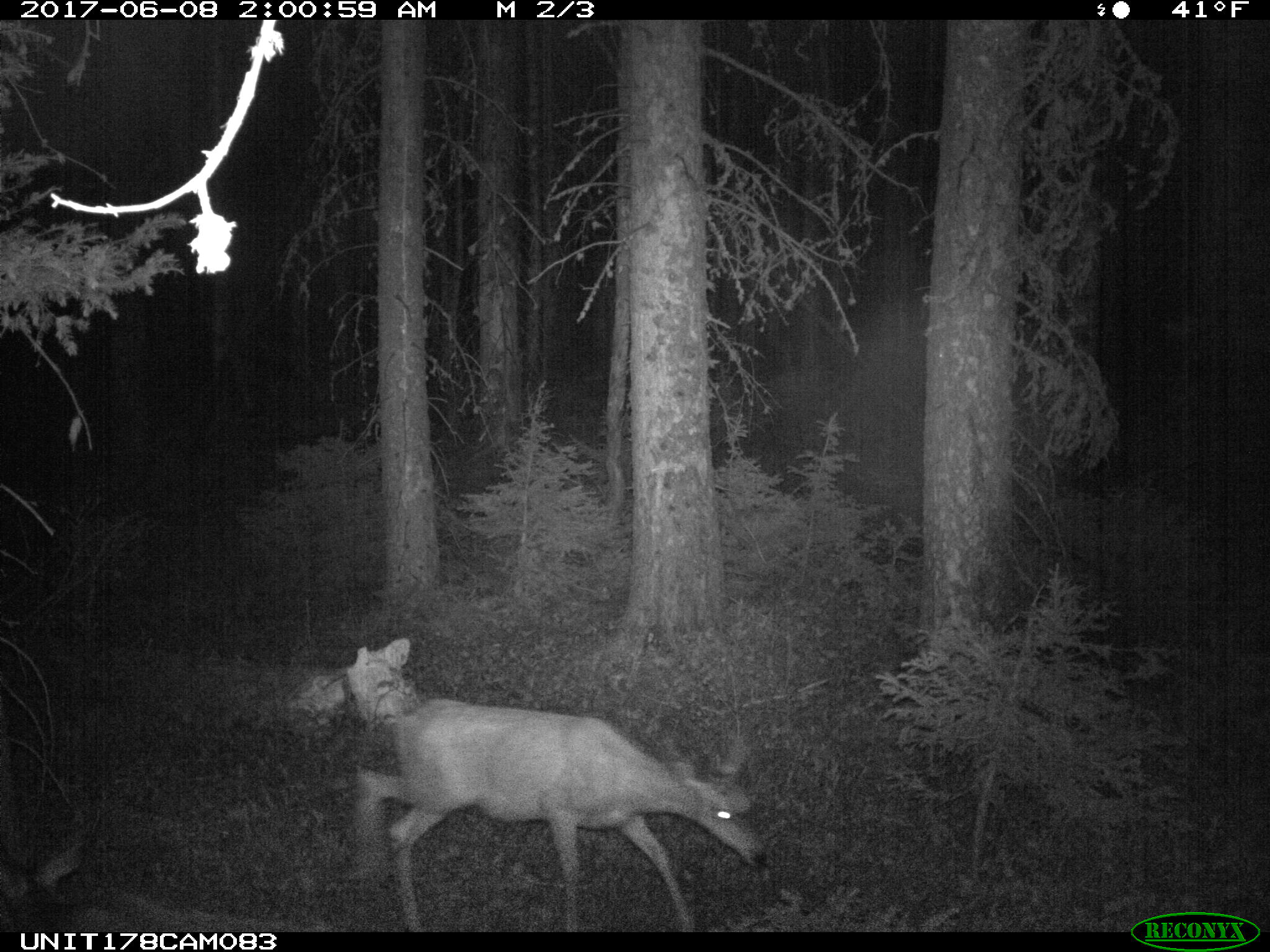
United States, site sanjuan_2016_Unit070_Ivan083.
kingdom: Animalia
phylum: Chordata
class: Mammalia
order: Artiodactyla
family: Cervidae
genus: Odocoileus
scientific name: Odocoileus hemionus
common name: mule deer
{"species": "Odocoileus hemionus (mule deer)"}